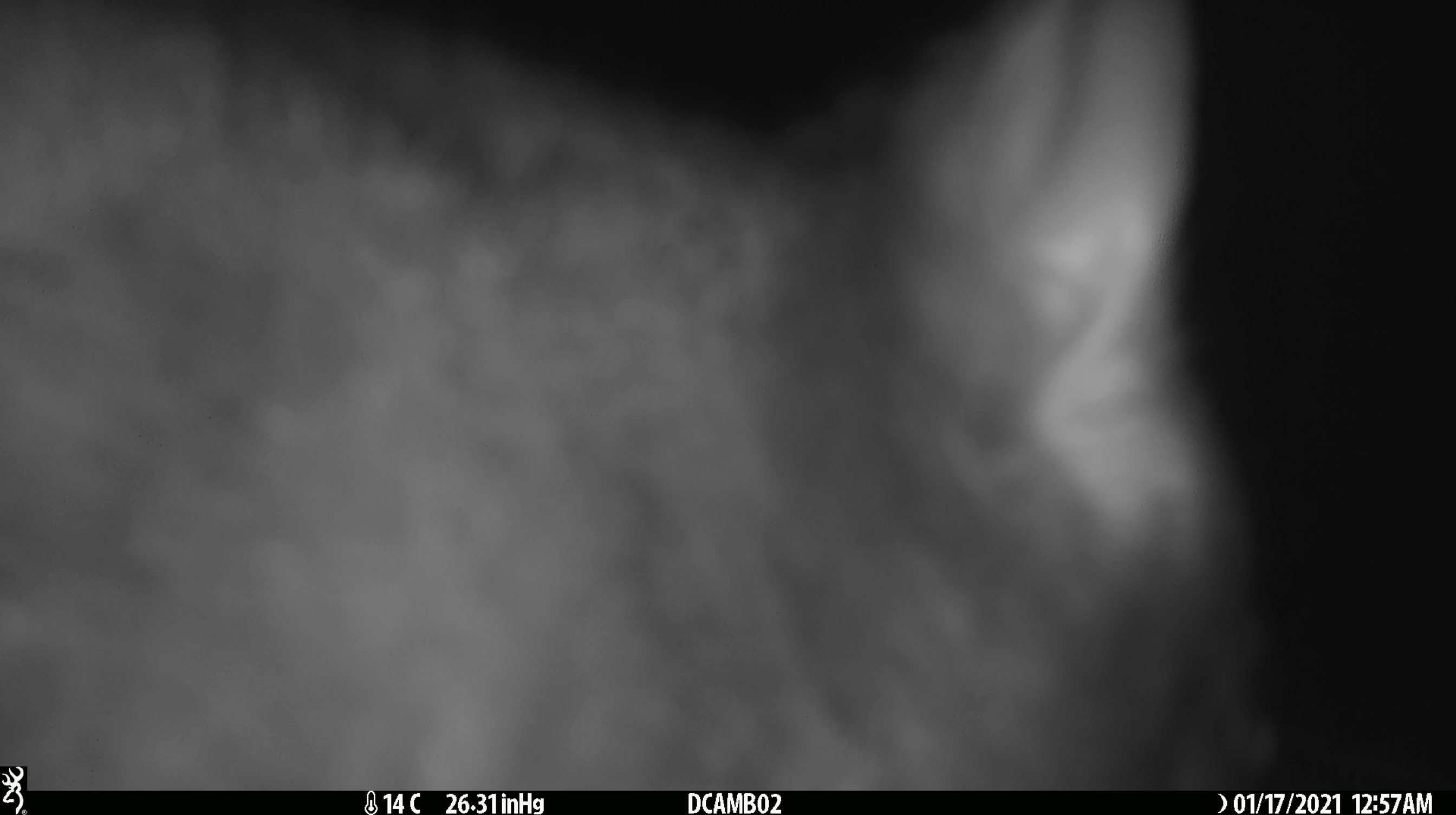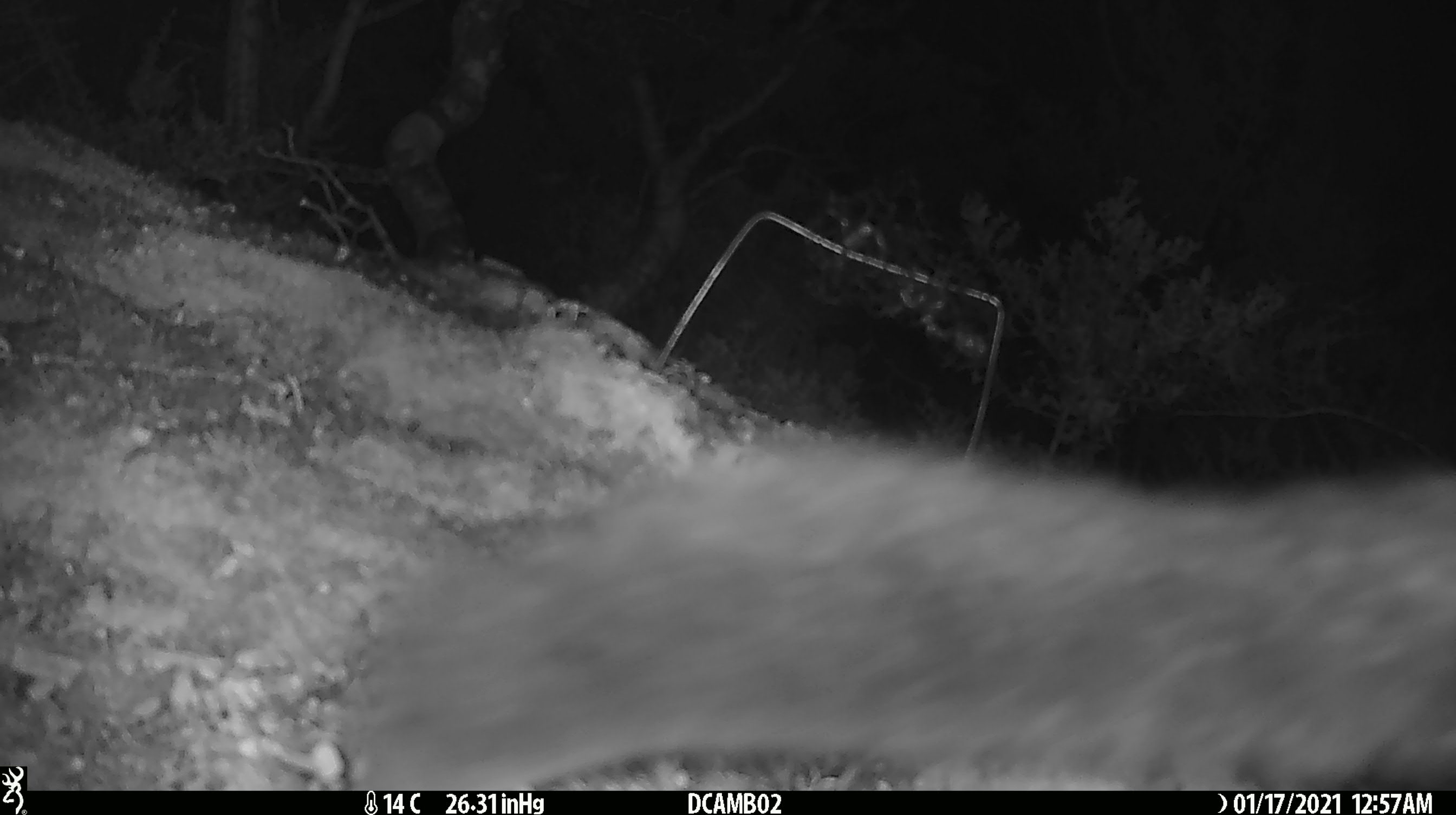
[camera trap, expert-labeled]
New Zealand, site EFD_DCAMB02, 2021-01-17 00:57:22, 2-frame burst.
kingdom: Animalia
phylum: Chordata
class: Mammalia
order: Diprotodontia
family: Phalangeridae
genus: Trichosurus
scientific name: Trichosurus vulpecula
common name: common brushtail possum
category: possum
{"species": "possum (common brushtail possum) (Trichosurus vulpecula)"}